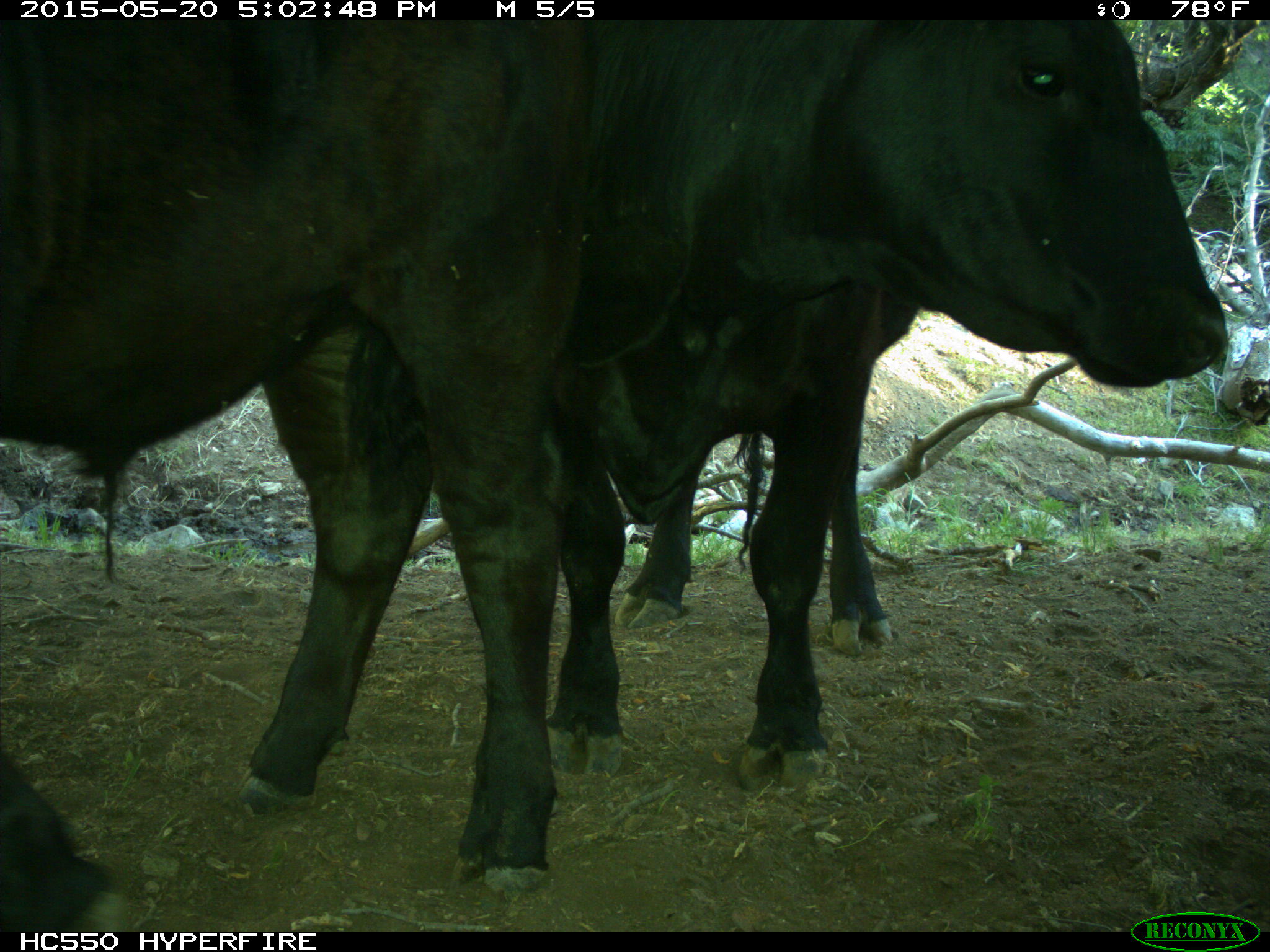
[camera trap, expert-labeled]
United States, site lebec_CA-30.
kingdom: Animalia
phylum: Chordata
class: Mammalia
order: Artiodactyla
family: Bovidae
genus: Bos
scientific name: Bos taurus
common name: domestic cow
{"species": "Bos taurus (domestic cow)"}